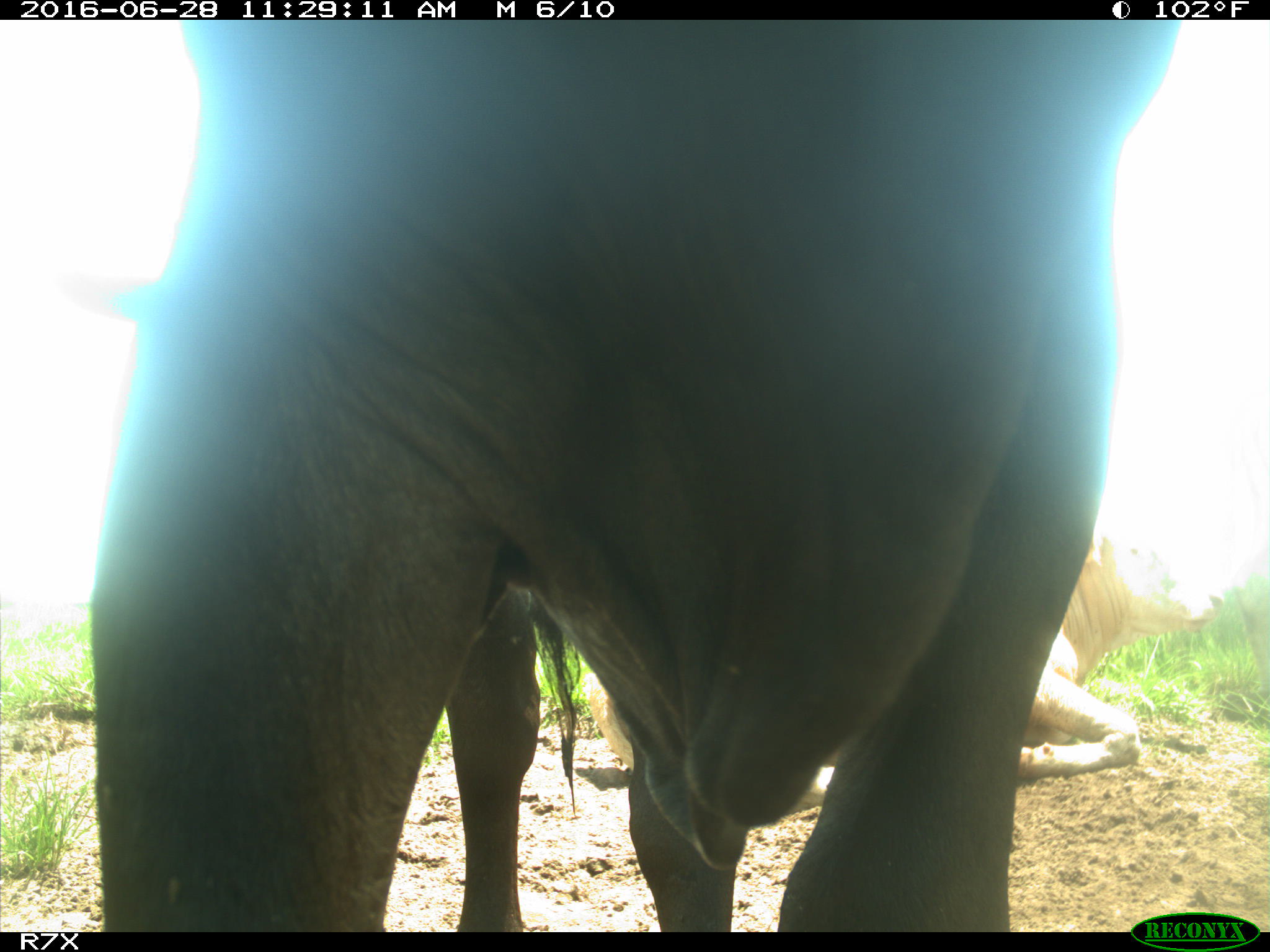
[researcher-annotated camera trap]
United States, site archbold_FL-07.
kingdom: Animalia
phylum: Chordata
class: Mammalia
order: Artiodactyla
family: Bovidae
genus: Bos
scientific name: Bos taurus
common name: domestic cow